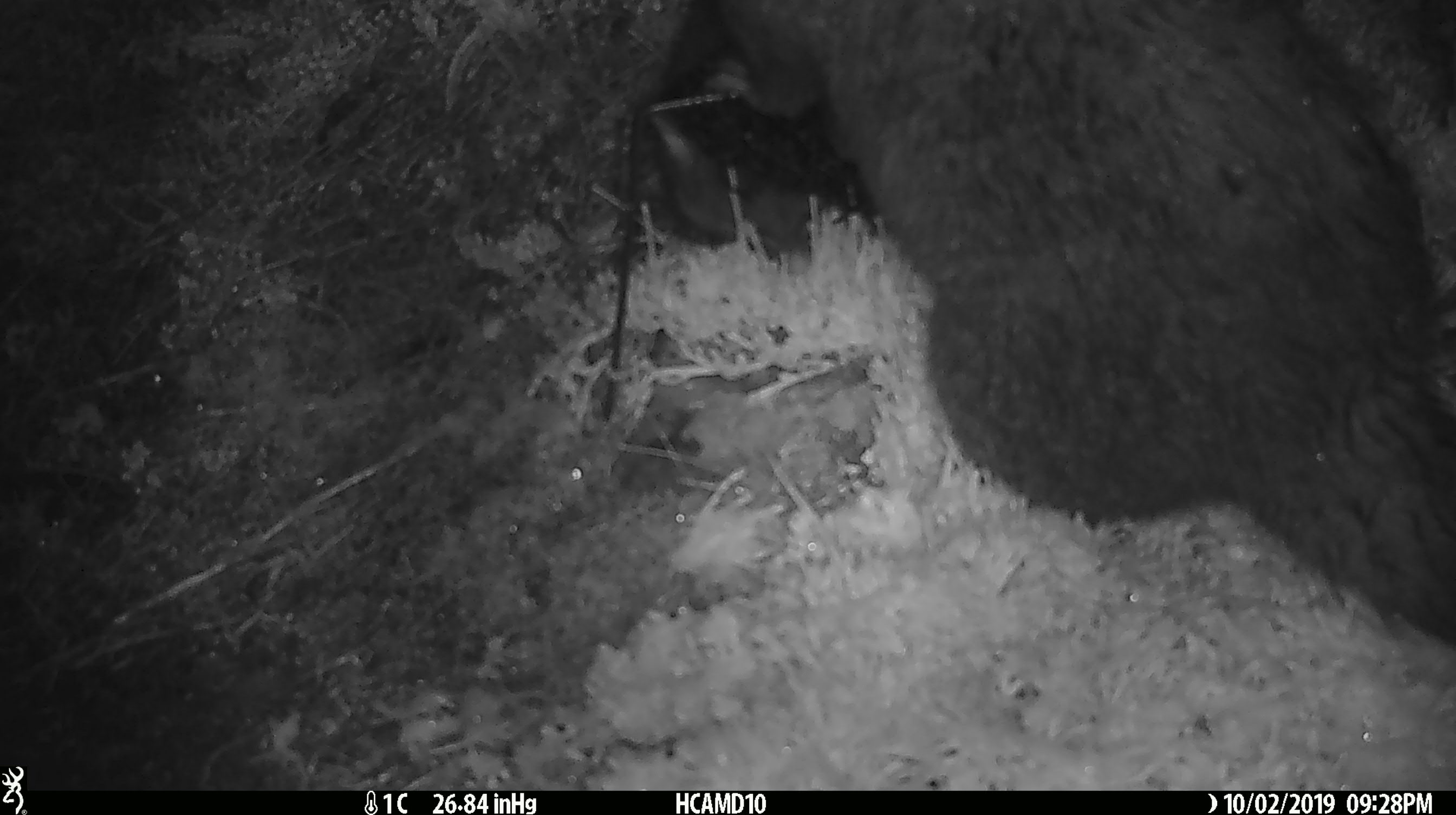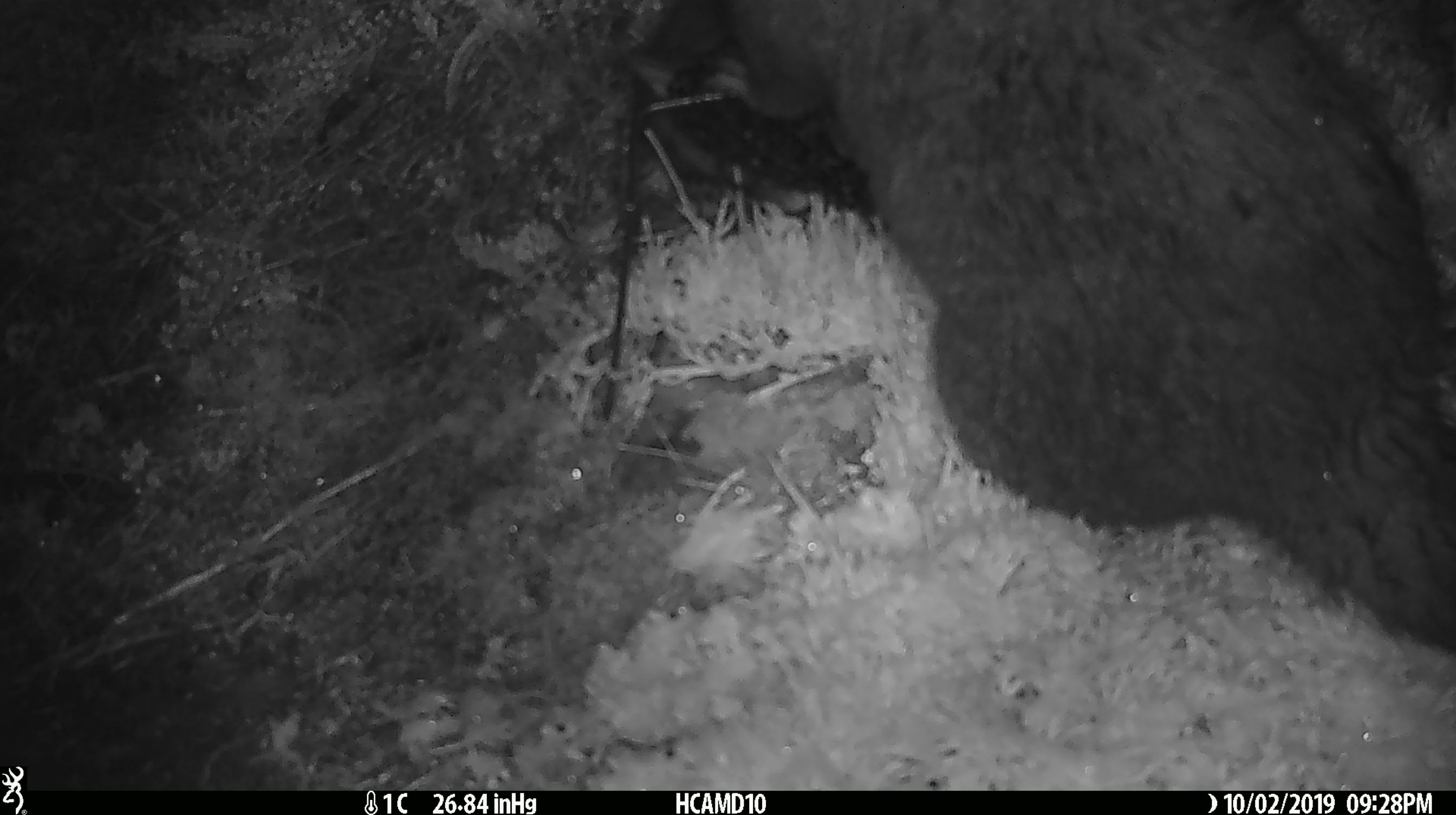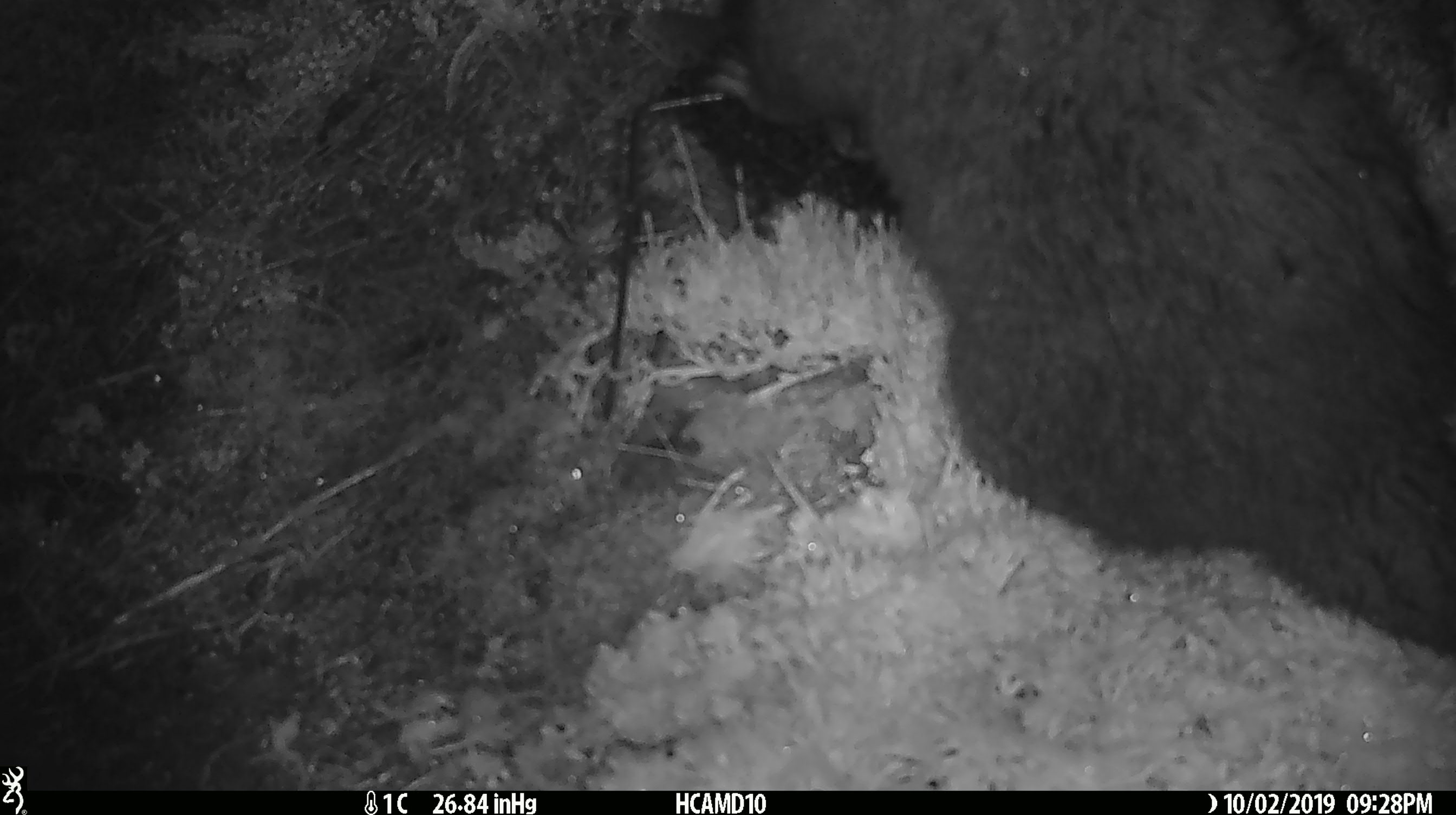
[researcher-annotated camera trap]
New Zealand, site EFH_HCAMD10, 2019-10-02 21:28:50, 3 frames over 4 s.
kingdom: Animalia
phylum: Chordata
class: Mammalia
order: Diprotodontia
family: Phalangeridae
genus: Trichosurus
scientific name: Trichosurus vulpecula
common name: common brushtail possum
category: possum